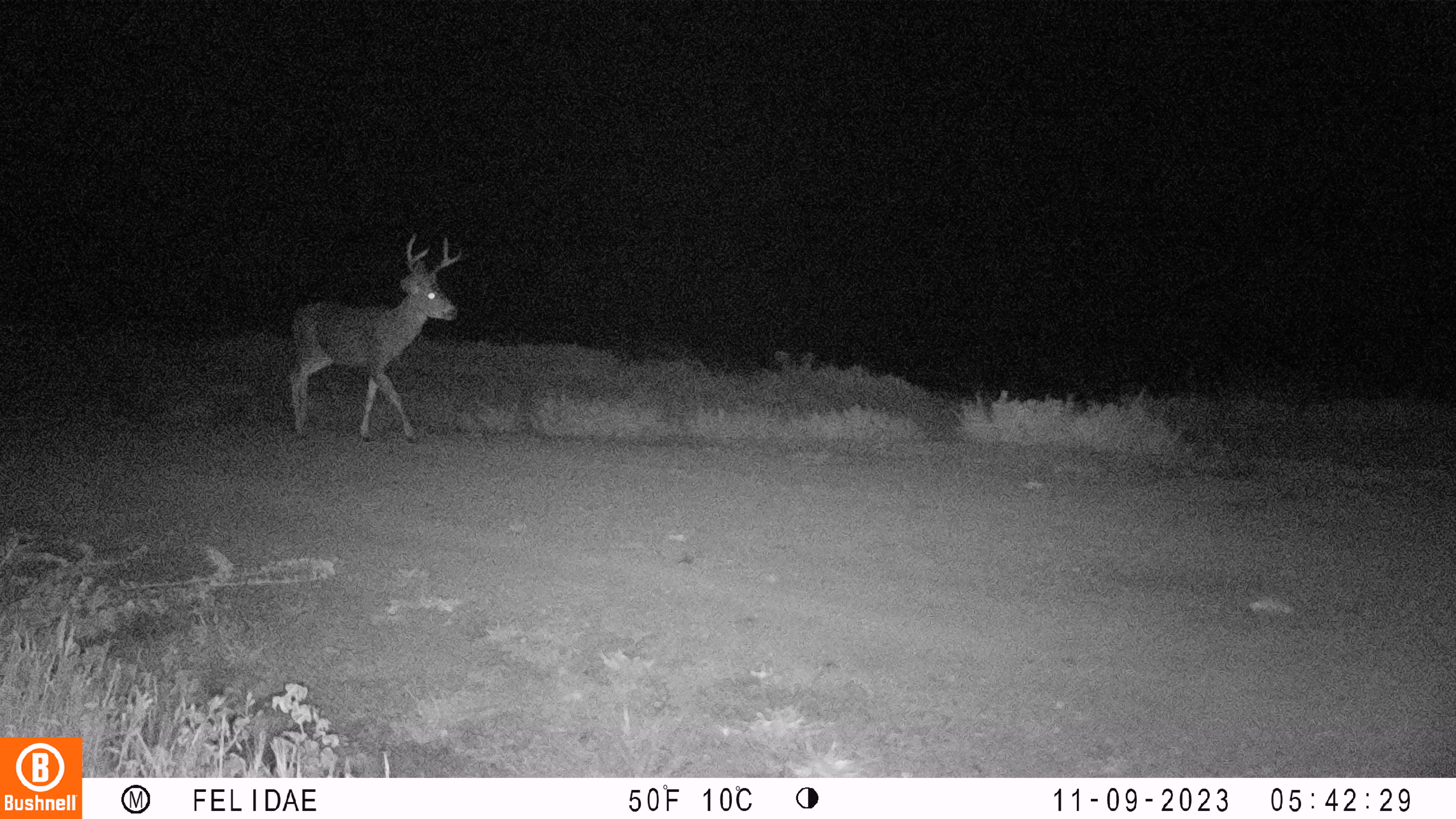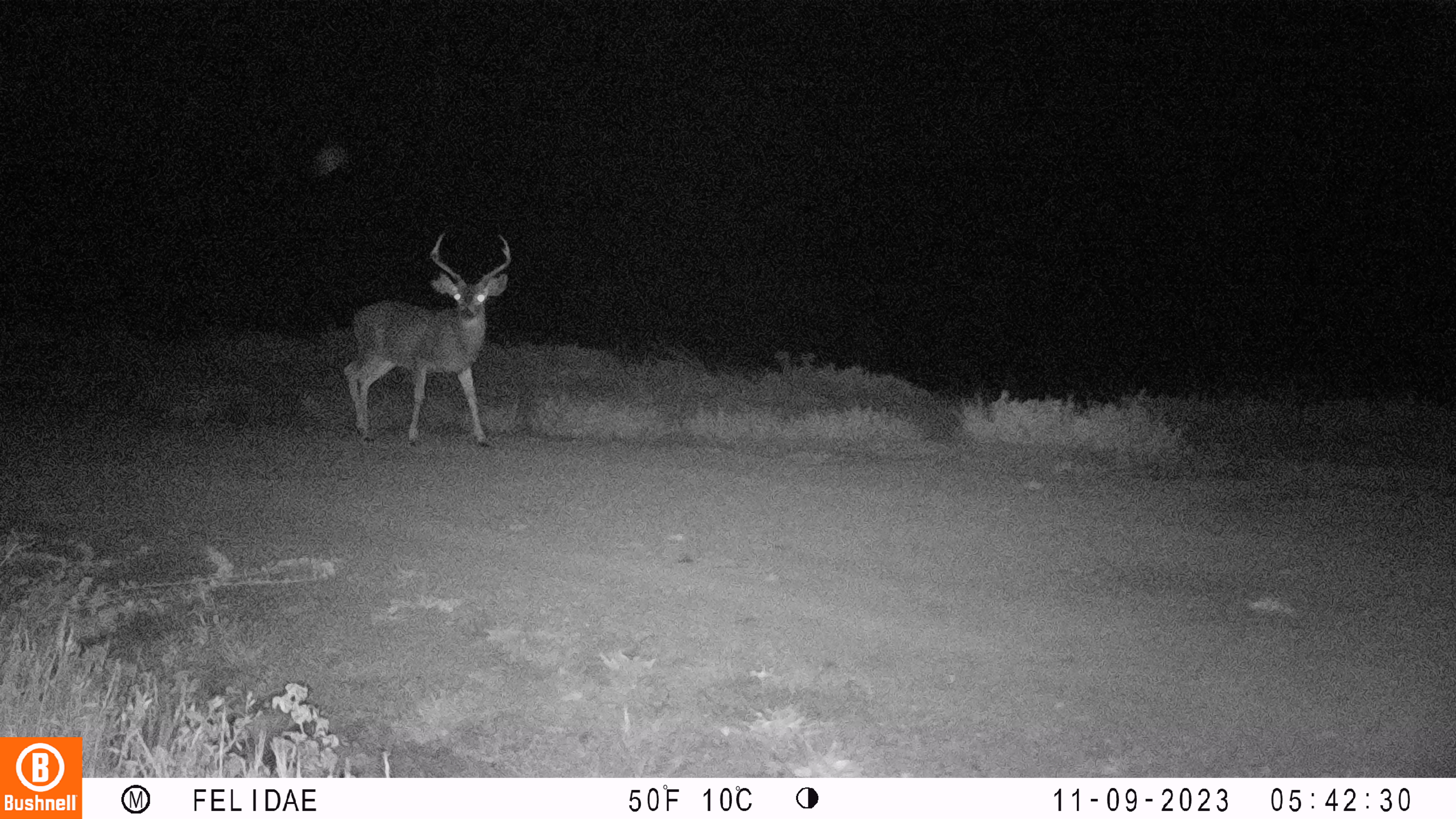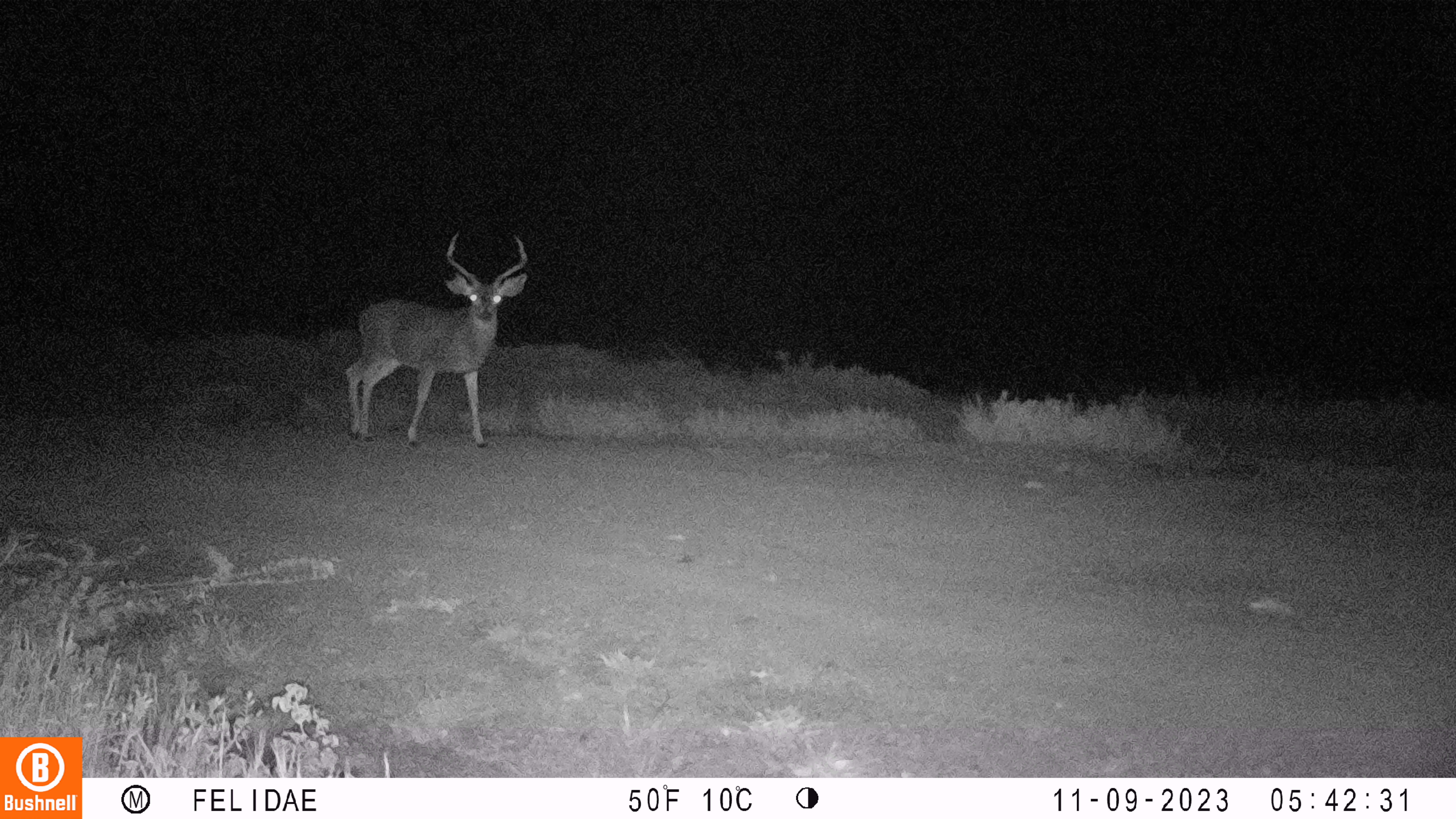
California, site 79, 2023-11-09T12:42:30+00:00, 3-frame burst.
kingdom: Animalia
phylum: Chordata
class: Mammalia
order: Artiodactyla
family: Cervidae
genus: Odocoileus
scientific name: Odocoileus hemionus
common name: mule deer